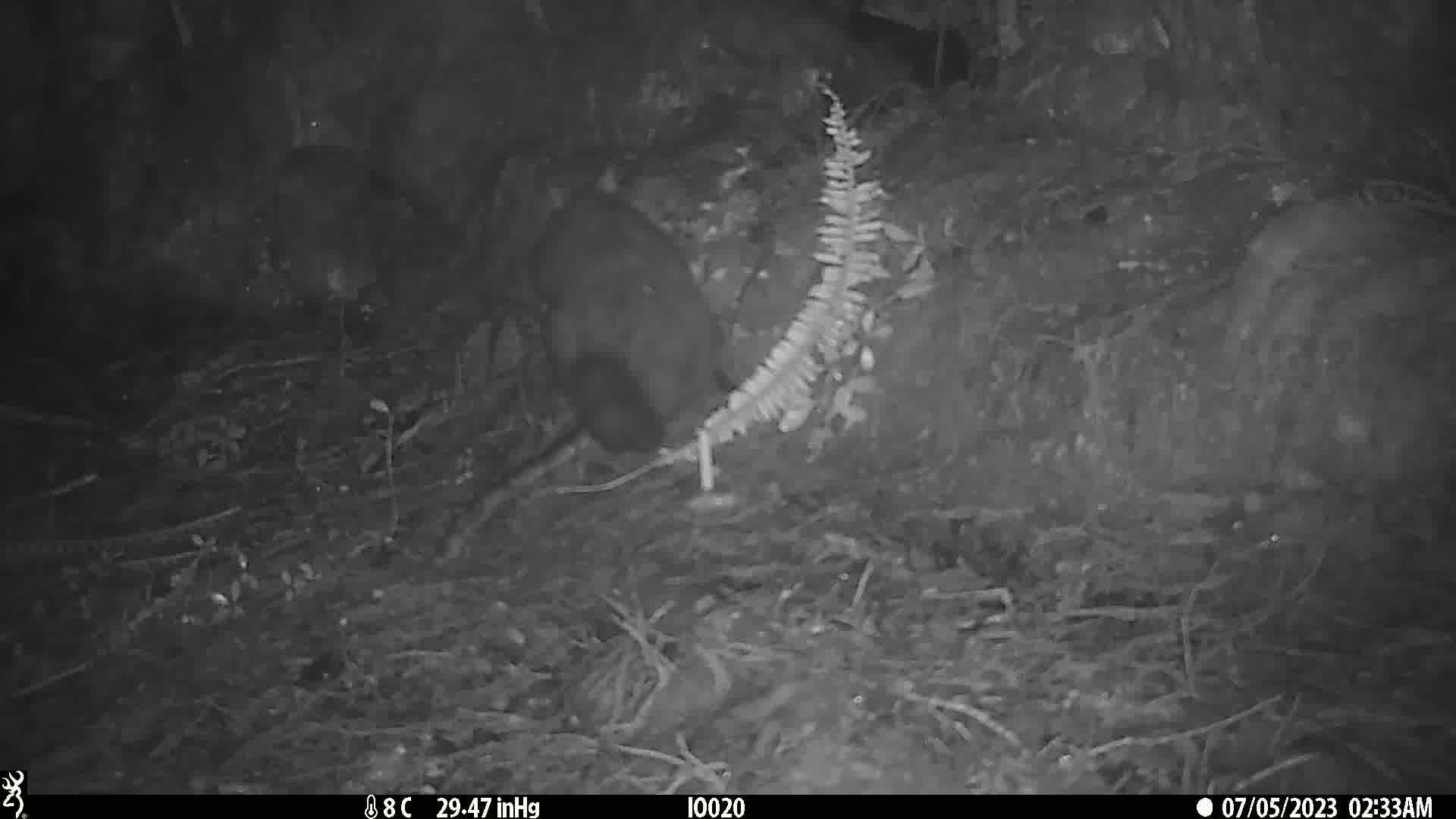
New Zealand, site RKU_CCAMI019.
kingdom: Animalia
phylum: Chordata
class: Mammalia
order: Diprotodontia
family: Phalangeridae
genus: Trichosurus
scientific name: Trichosurus vulpecula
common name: common brushtail possum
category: possum